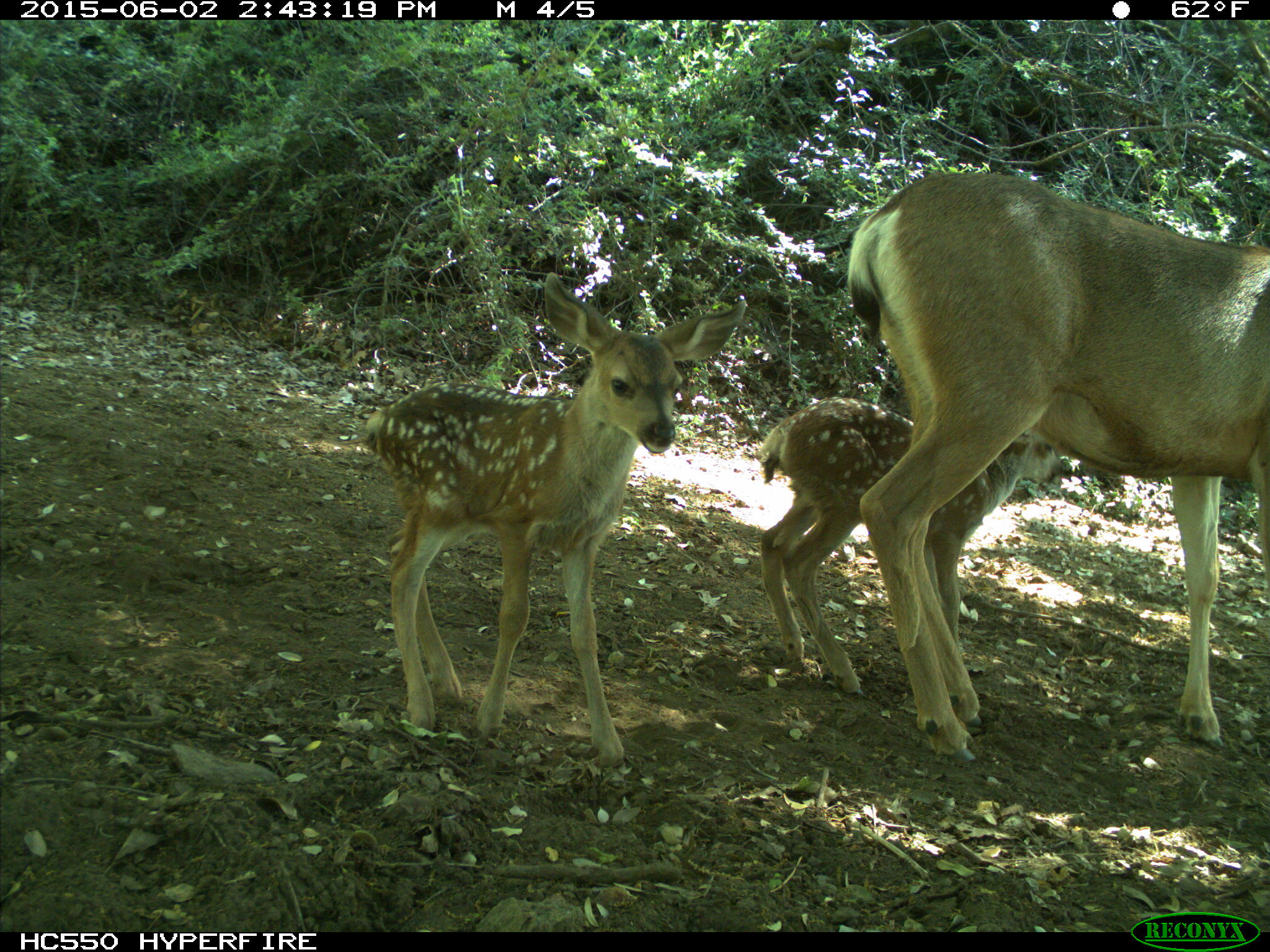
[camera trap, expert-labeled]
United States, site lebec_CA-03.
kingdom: Animalia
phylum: Chordata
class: Mammalia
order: Artiodactyla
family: Cervidae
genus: Odocoileus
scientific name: Odocoileus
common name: deer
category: unidentified deer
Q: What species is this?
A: Unidentified deer (deer) (Odocoileus).